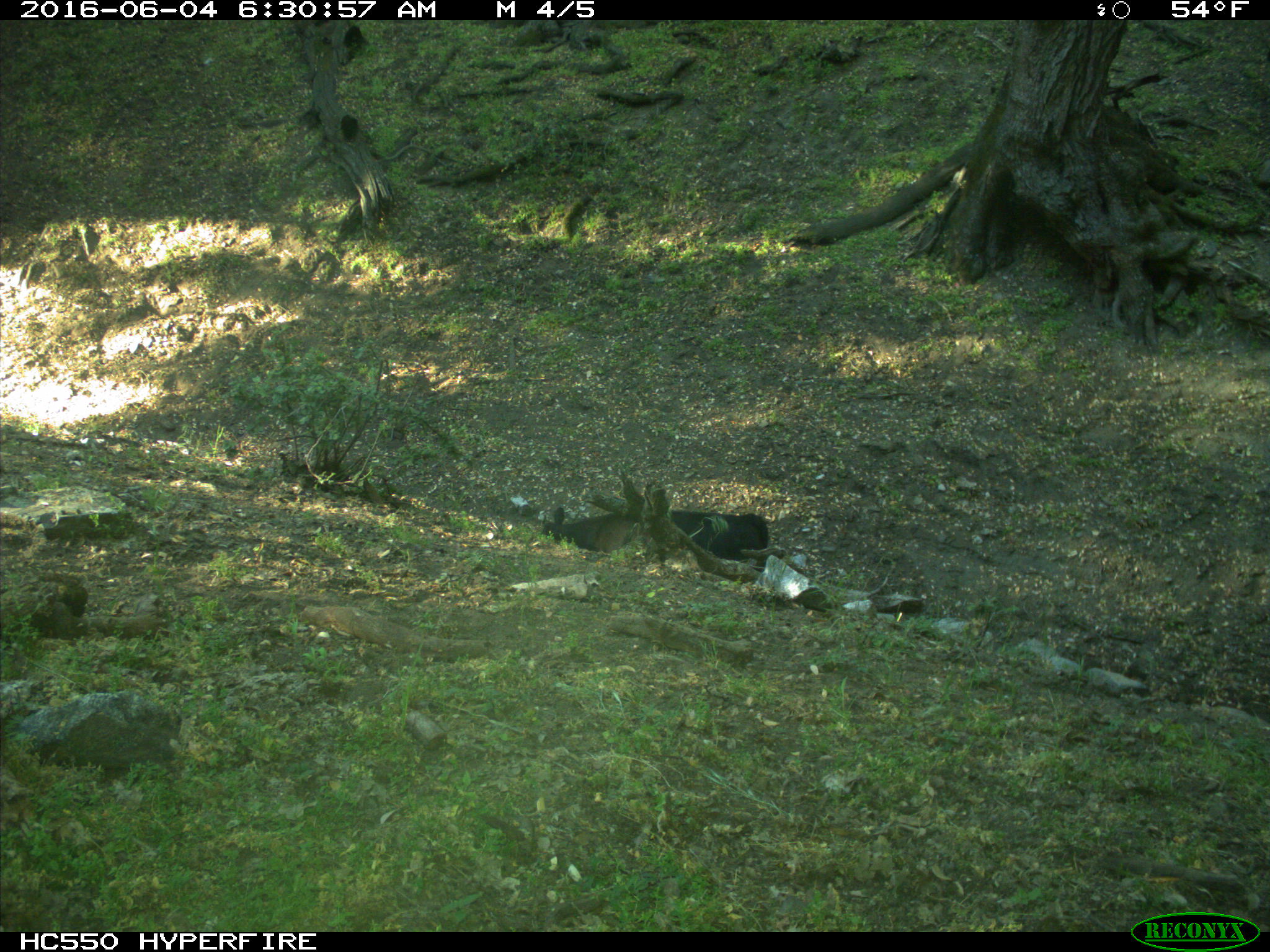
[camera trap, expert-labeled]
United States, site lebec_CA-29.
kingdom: Animalia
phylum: Chordata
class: Mammalia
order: Artiodactyla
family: Bovidae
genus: Bos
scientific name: Bos taurus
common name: domestic cow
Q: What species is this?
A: Bos taurus (domestic cow).